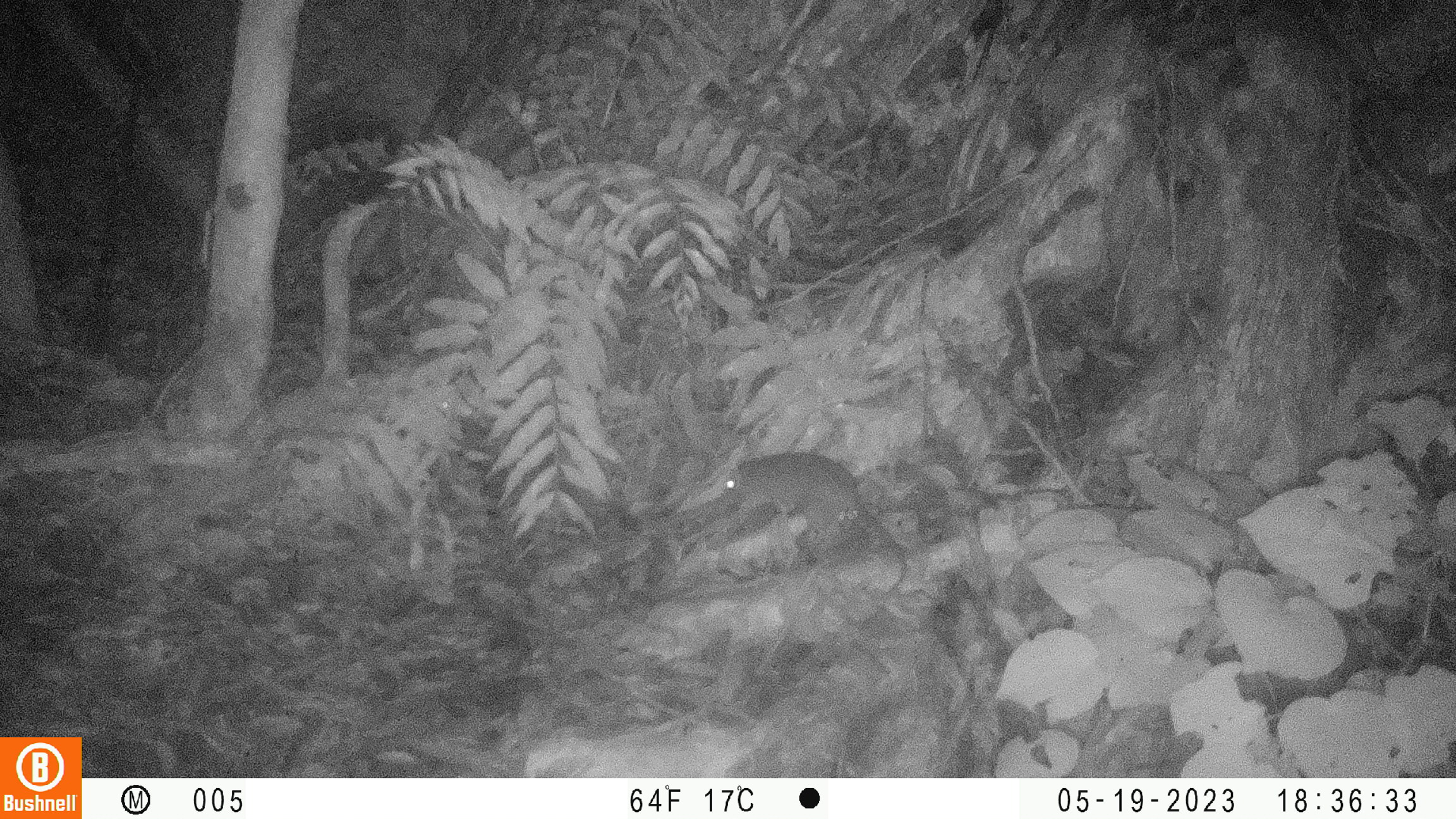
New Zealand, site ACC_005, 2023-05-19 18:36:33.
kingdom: Animalia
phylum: Chordata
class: Mammalia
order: Rodentia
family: Muridae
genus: Rattus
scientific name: Rattus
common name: rat